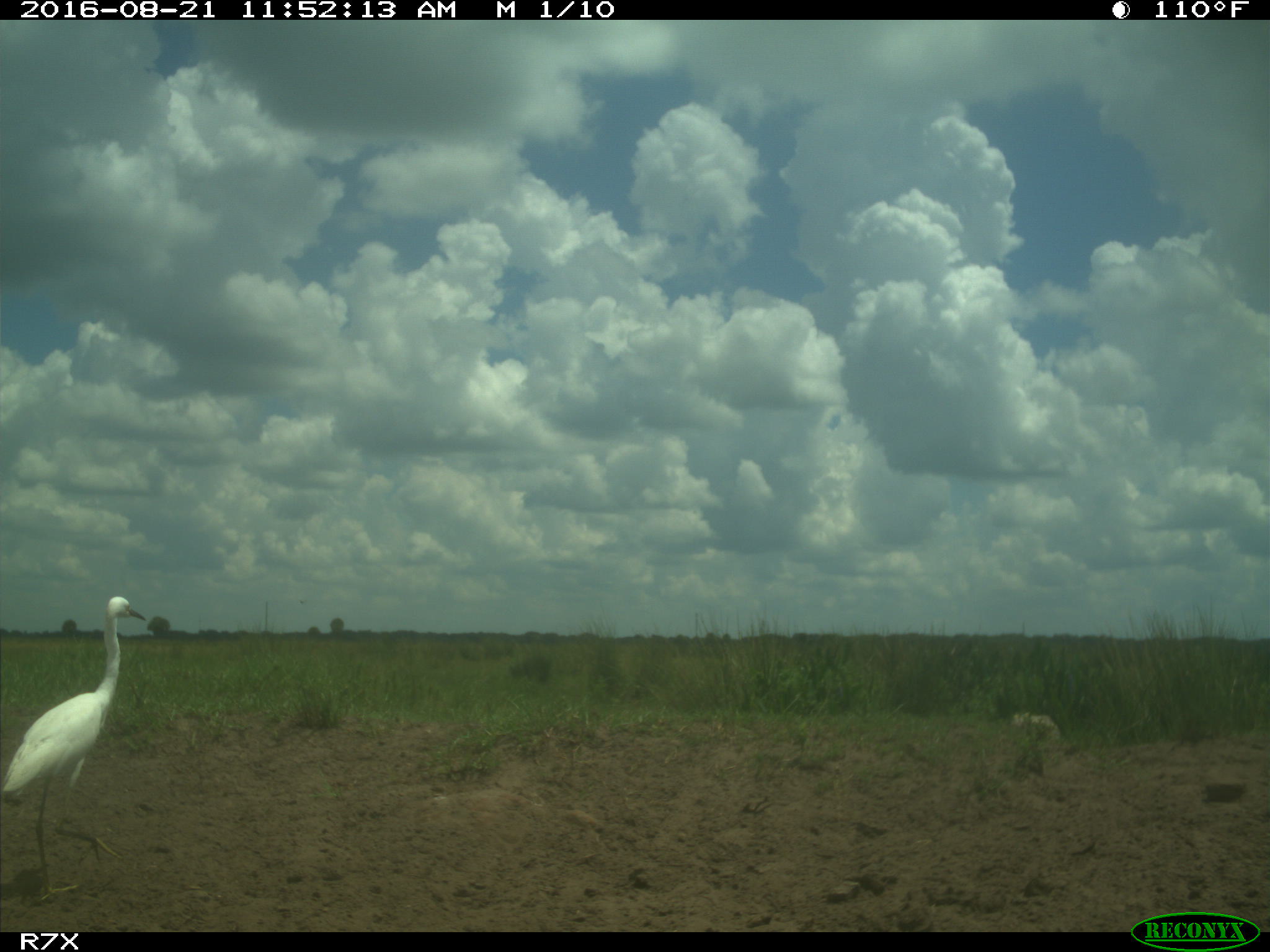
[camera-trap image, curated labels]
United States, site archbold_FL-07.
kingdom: Animalia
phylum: Chordata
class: Aves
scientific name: Aves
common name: birds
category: unidentified bird